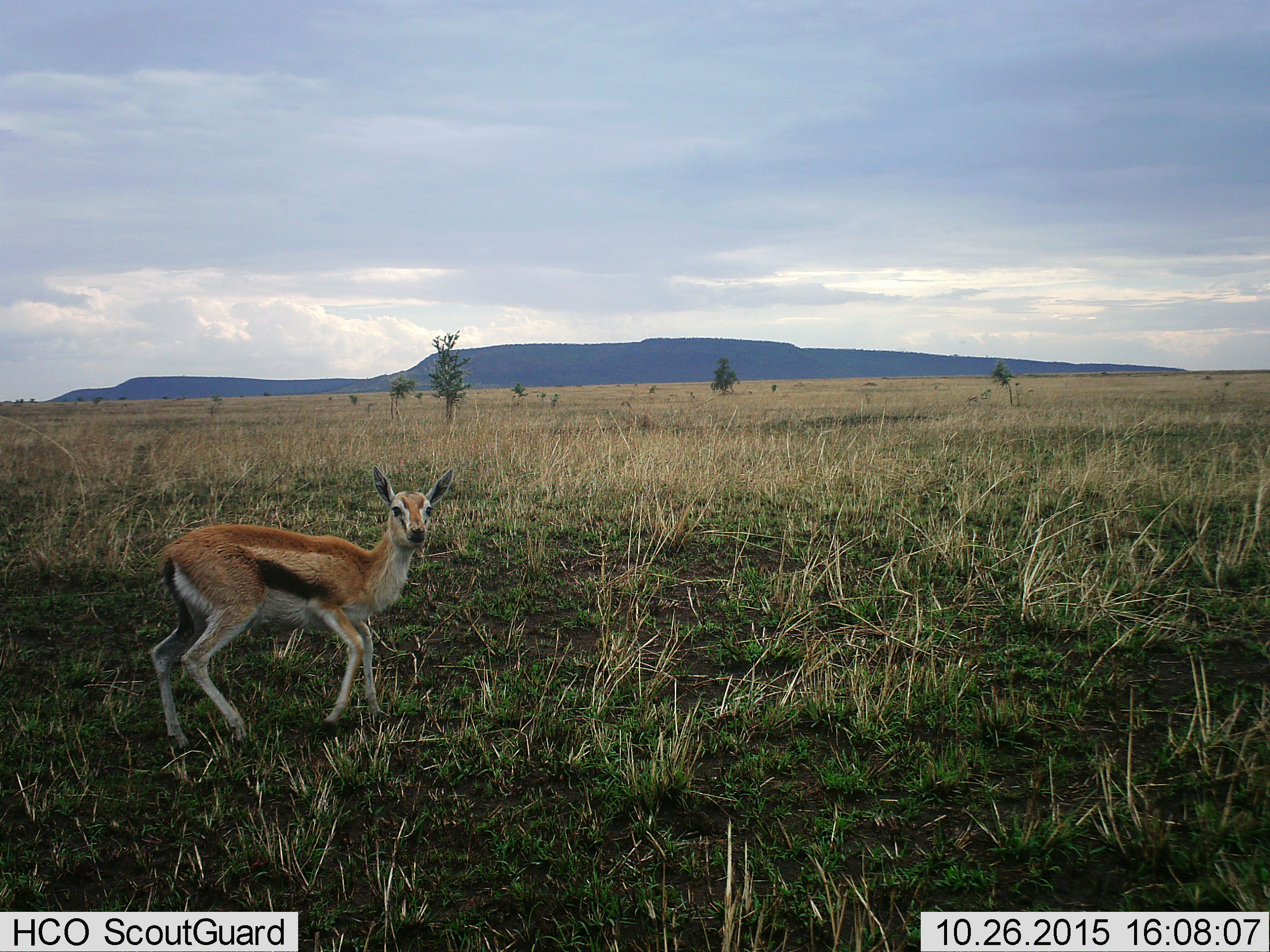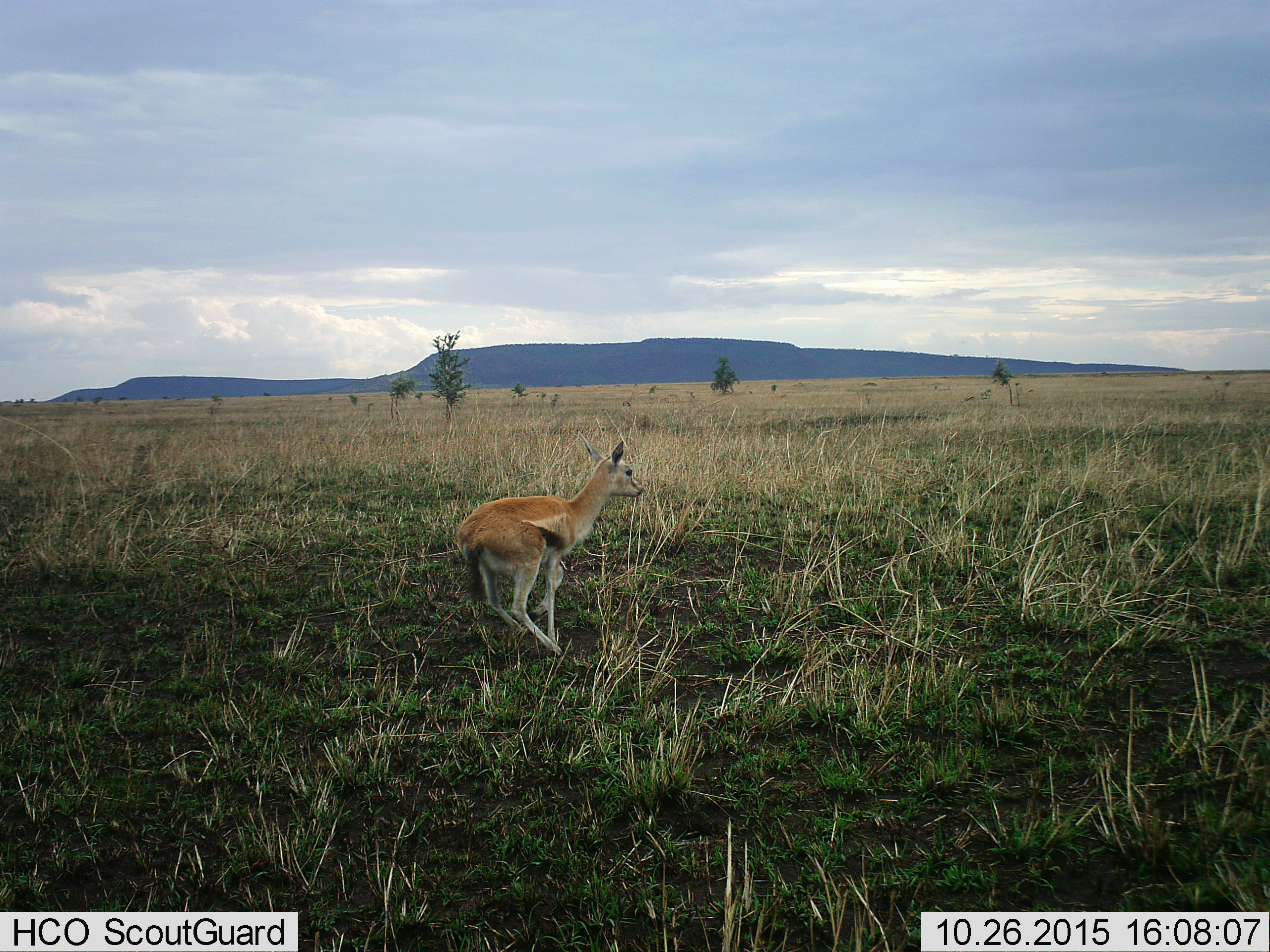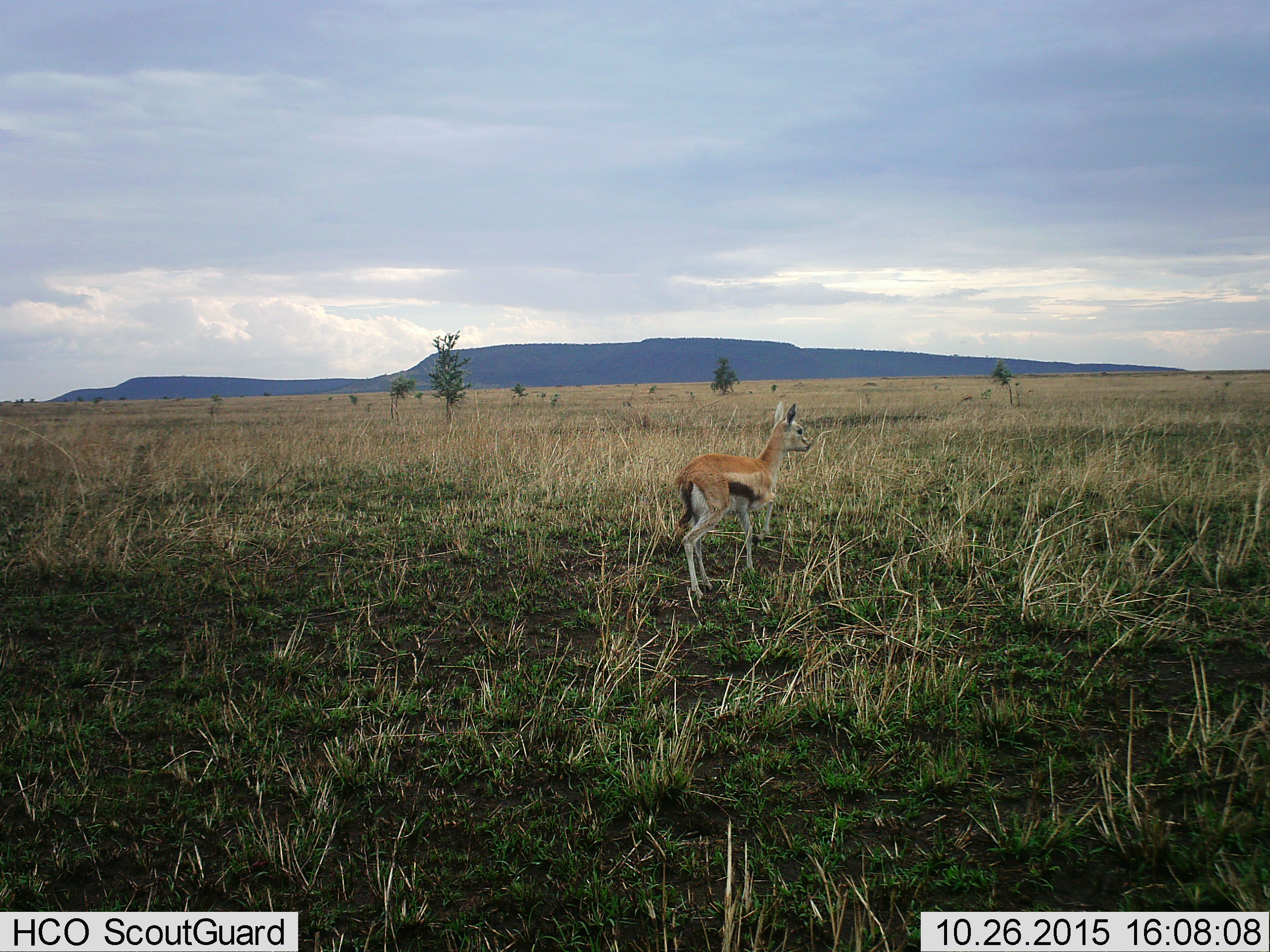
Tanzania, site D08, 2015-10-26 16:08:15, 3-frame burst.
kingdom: Animalia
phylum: Chordata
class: Mammalia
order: Artiodactyla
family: Bovidae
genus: Eudorcas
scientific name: Eudorcas thomsonii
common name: thomson's gazelle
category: gazellethomsons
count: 1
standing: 25%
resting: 0%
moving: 100%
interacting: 0%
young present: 55%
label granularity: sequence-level